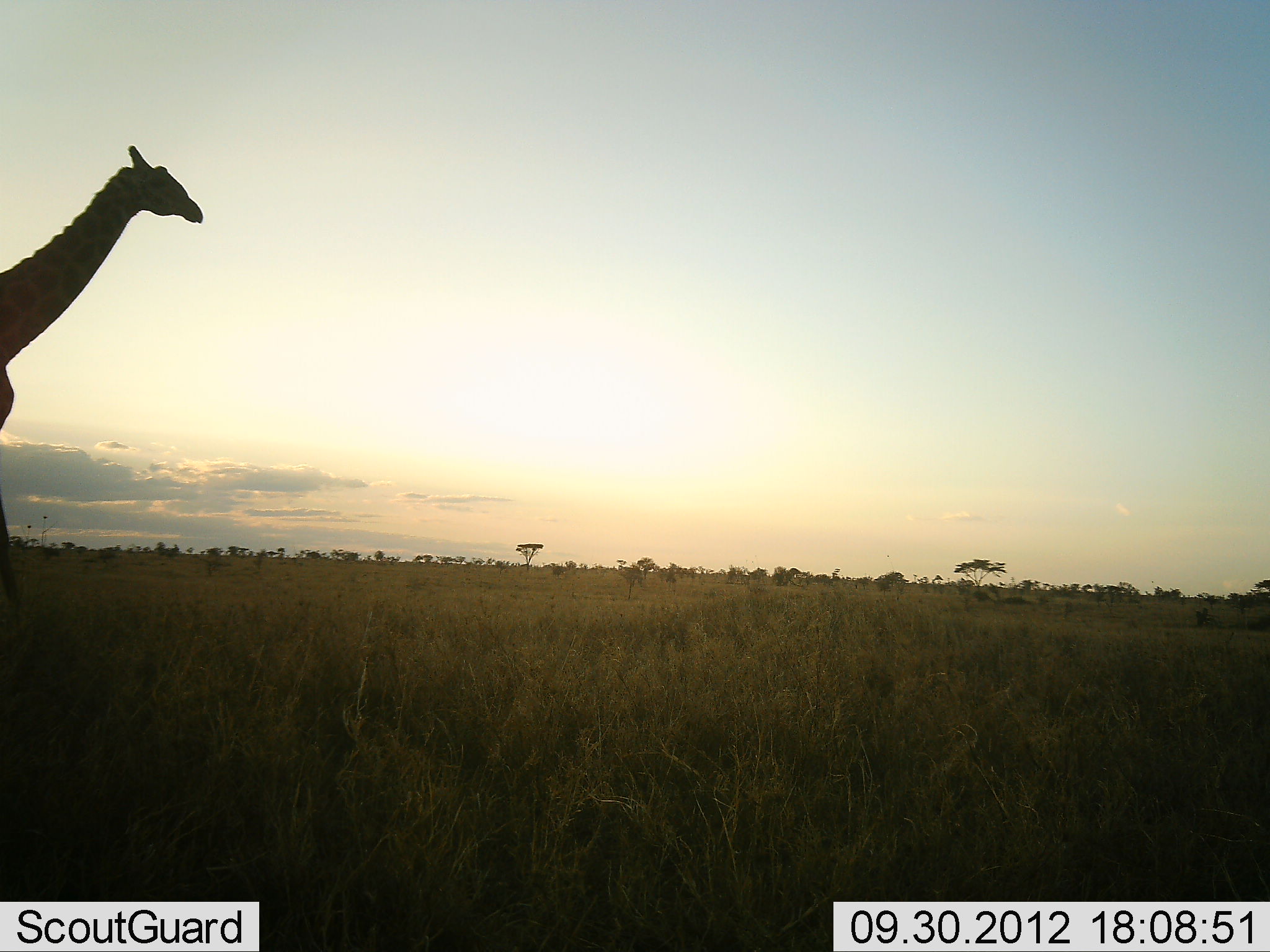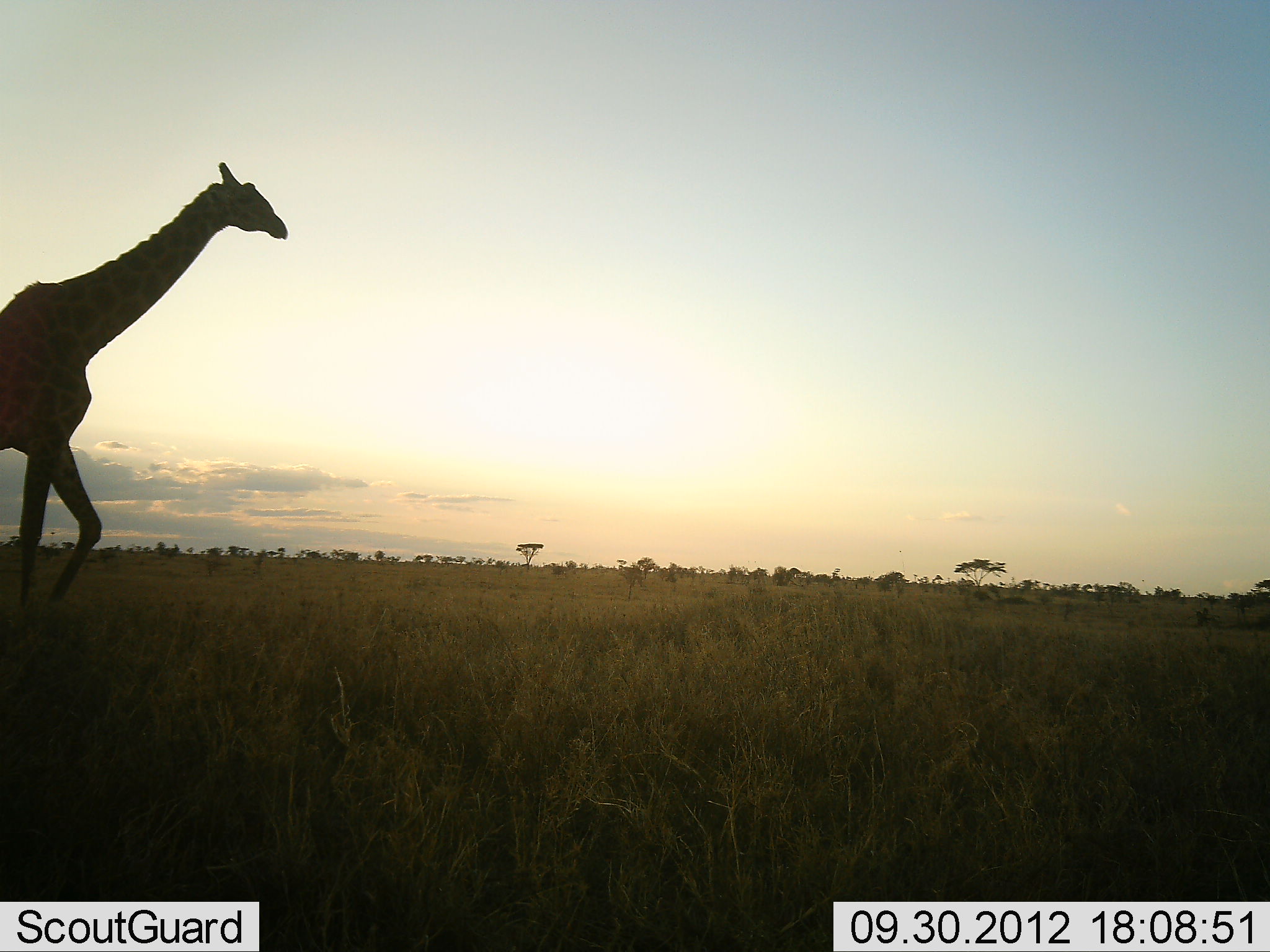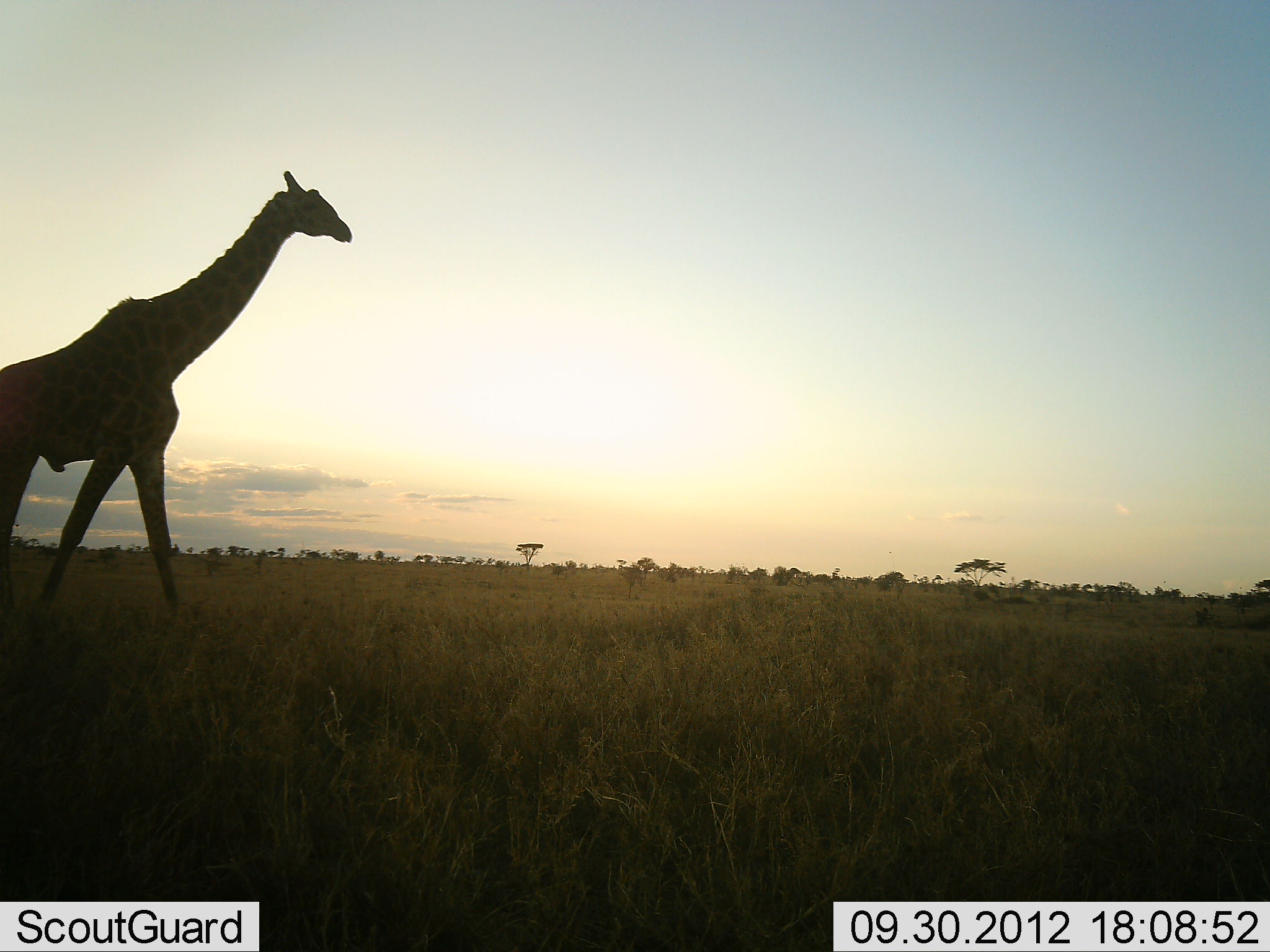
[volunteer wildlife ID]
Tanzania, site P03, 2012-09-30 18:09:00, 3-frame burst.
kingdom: Animalia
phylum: Chordata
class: Mammalia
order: Artiodactyla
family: Giraffidae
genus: Giraffa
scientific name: Giraffa camelopardalis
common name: giraffe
Giraffe (Giraffa camelopardalis), count 1. Behavior (volunteer vote fractions): standing 0%, resting 0%, moving 100%, interacting 0%. Young present (vote fraction): 0%. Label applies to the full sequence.